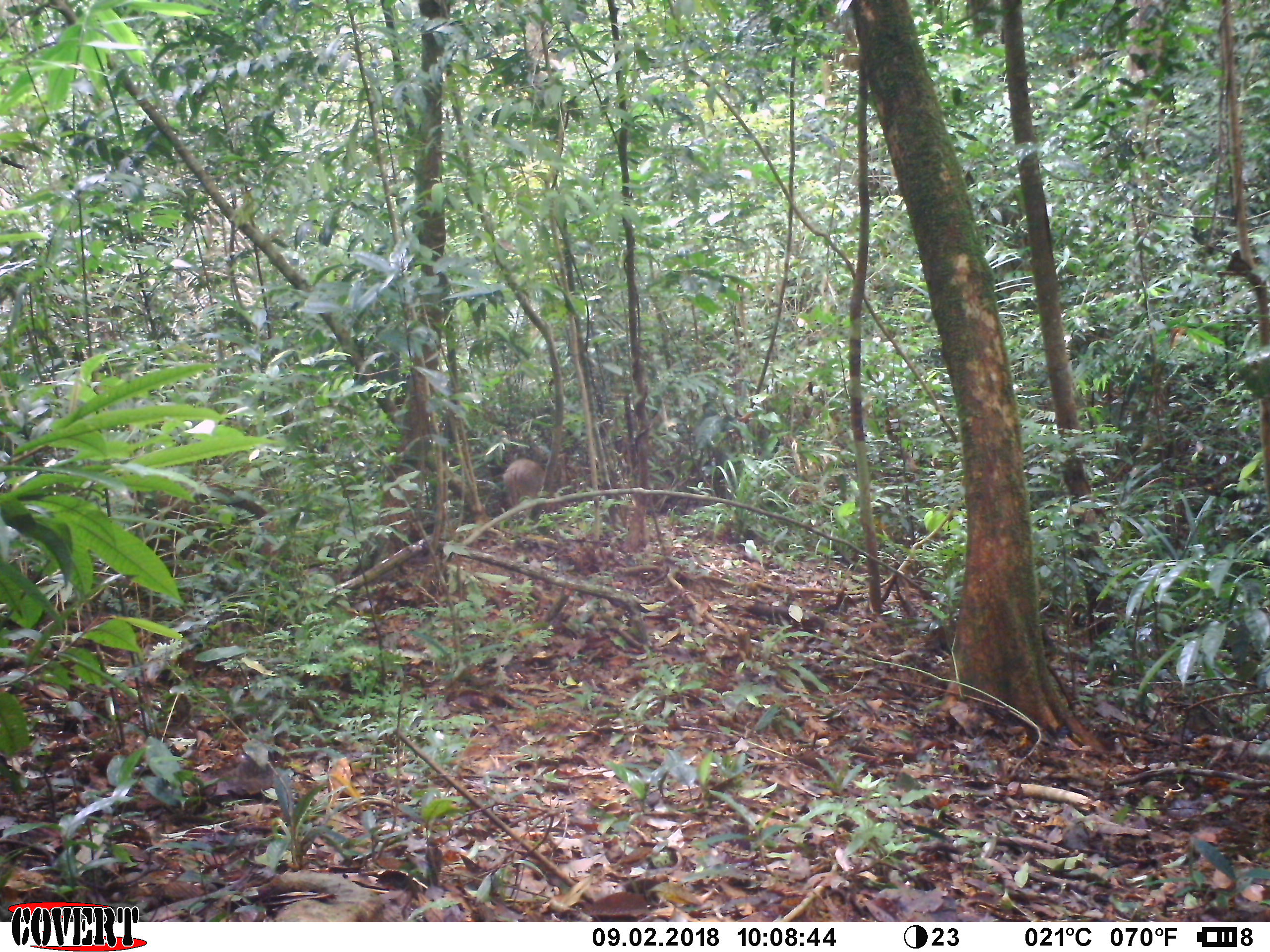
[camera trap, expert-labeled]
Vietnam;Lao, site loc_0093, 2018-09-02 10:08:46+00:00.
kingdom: Animalia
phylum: Chordata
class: Mammalia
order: Artiodactyla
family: Suidae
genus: Sus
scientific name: Sus scrofa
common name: eurasian wild pig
Eurasian wild pig (Sus scrofa). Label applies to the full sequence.